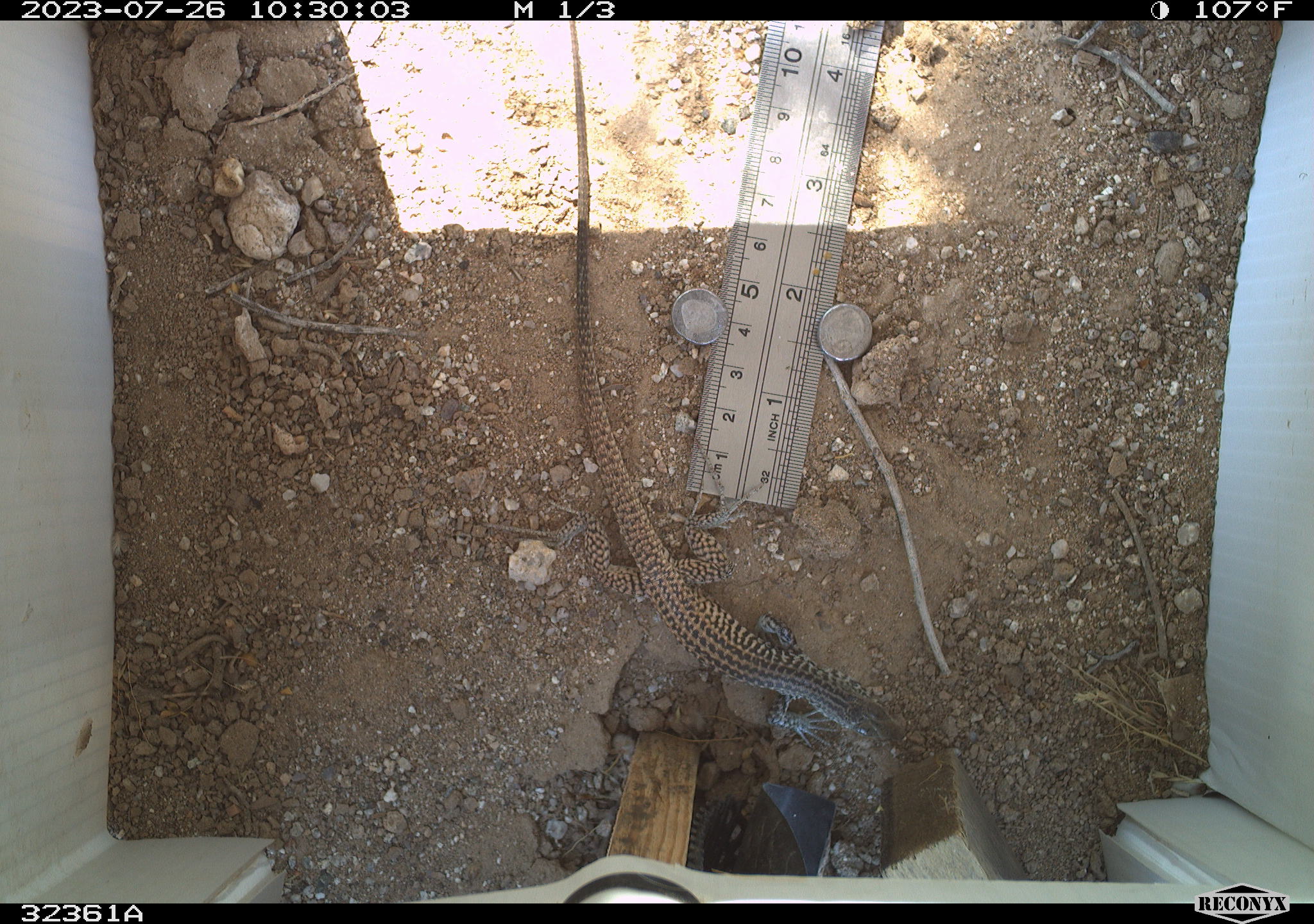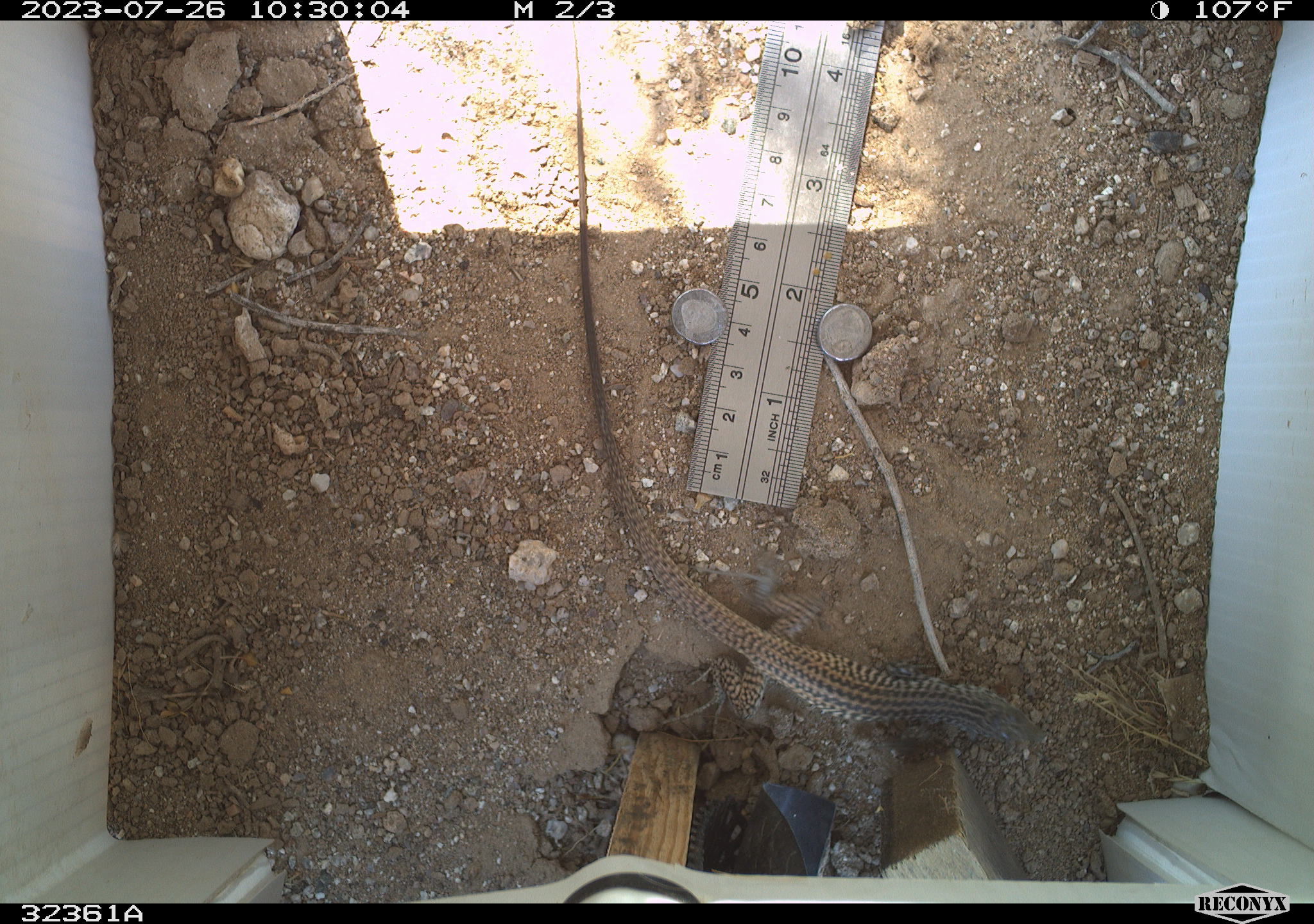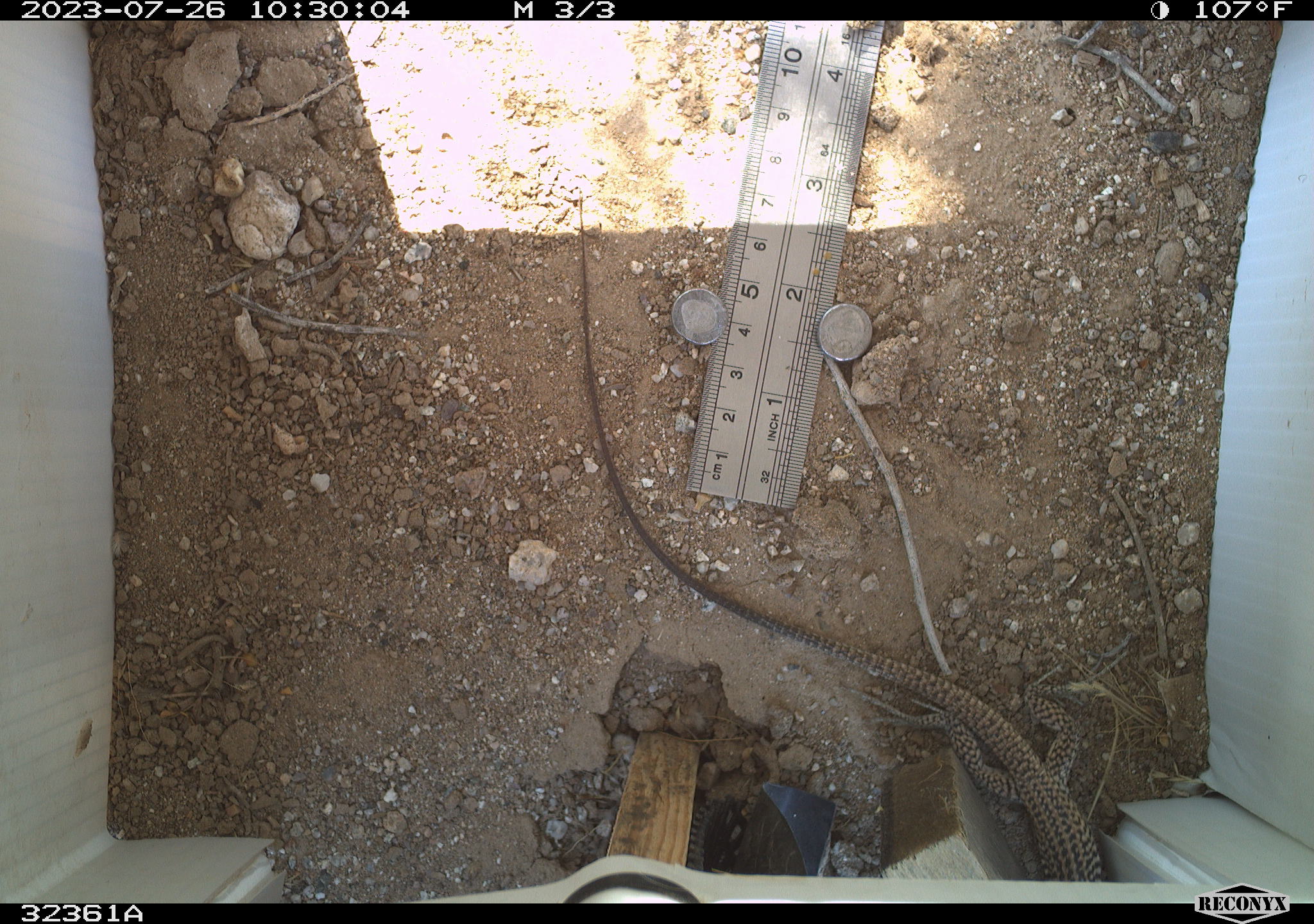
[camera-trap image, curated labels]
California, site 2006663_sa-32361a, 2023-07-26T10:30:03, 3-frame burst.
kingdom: Animalia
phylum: Chordata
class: Reptilia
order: Squamata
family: Teiidae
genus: Aspidoscelis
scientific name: Aspidoscelis tigris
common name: western whiptail